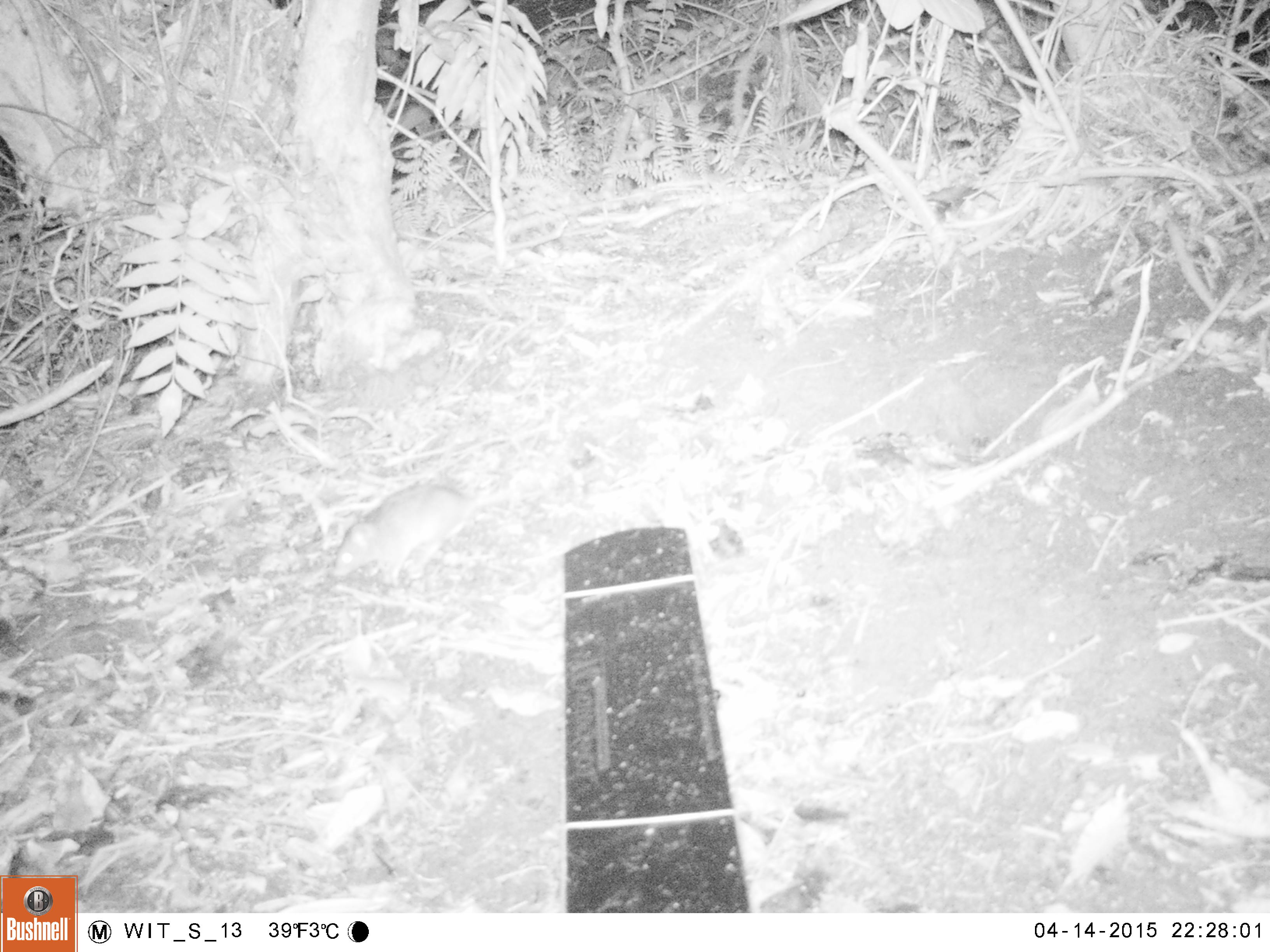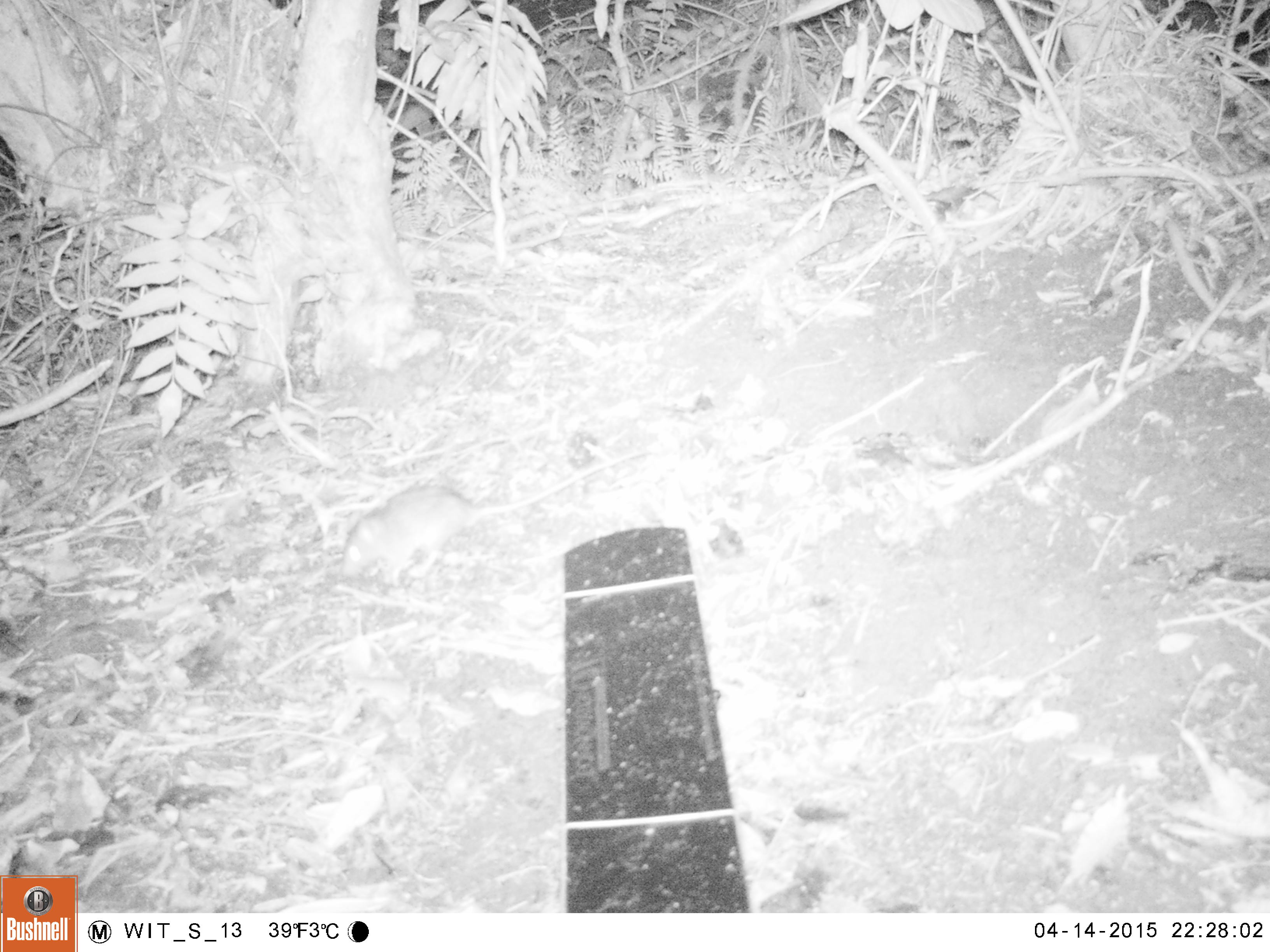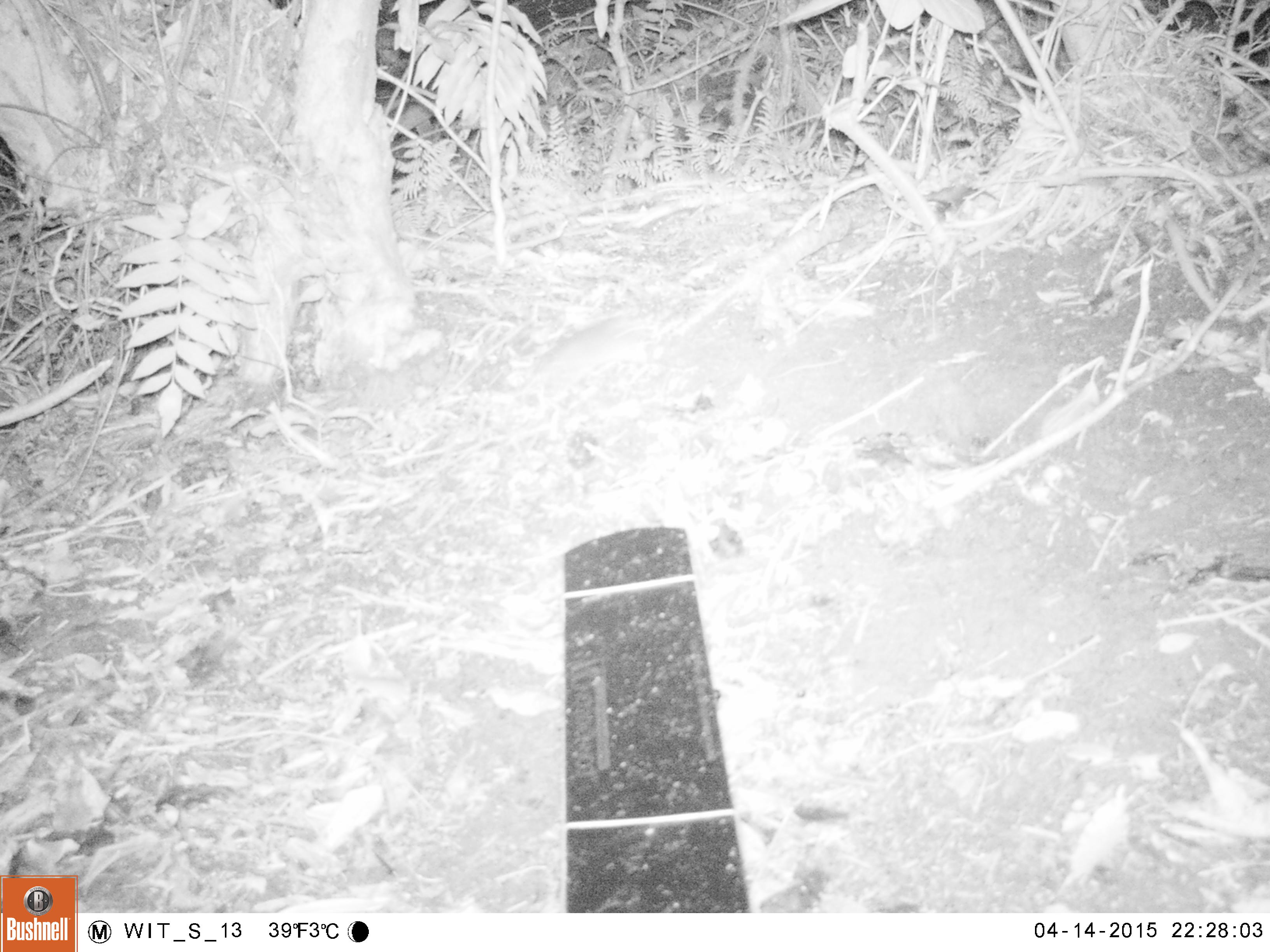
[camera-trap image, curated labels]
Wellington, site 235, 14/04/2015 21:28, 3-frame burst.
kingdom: Animalia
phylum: Chordata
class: Mammalia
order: Rodentia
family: Muridae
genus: Rattus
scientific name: Rattus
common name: rat